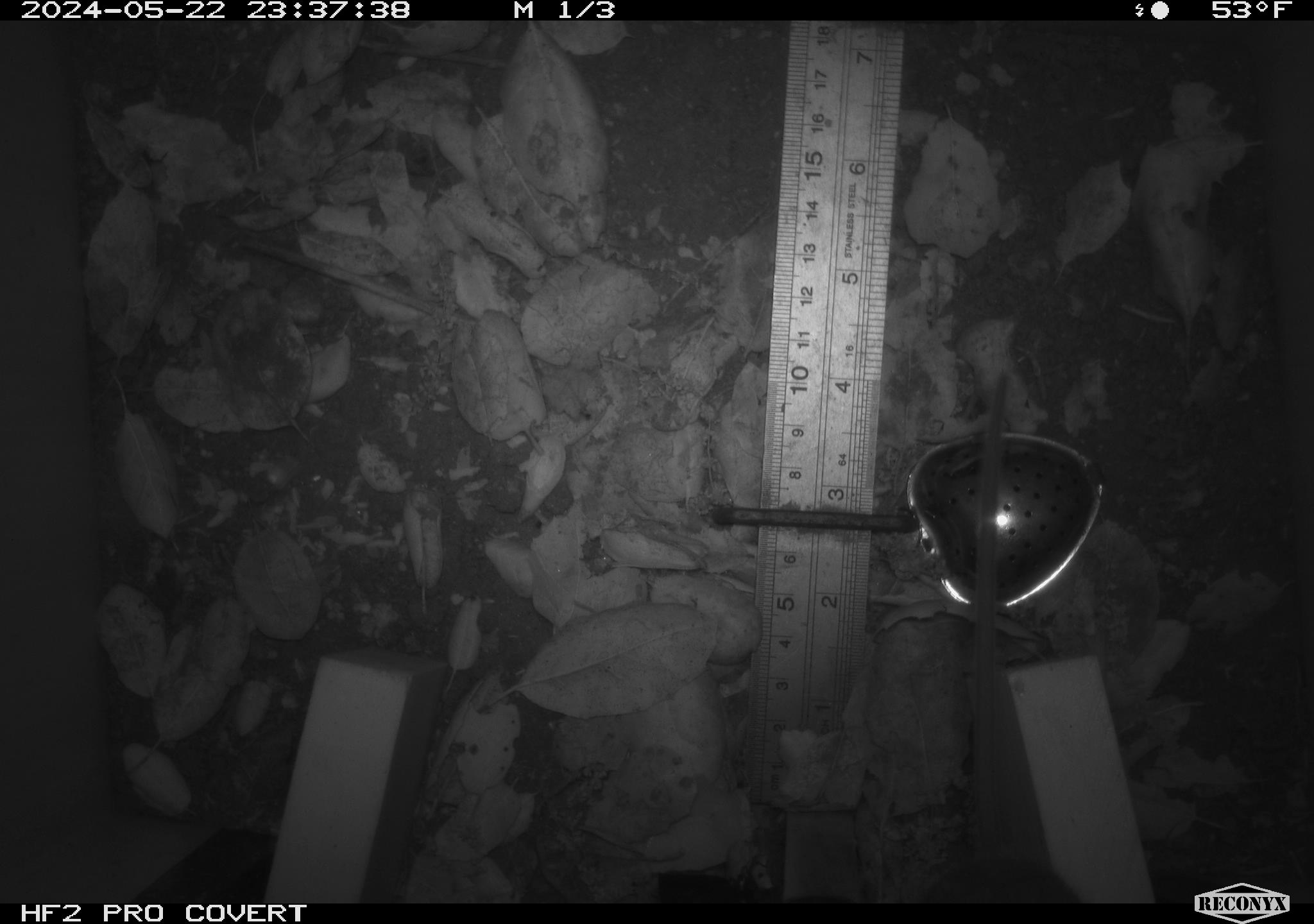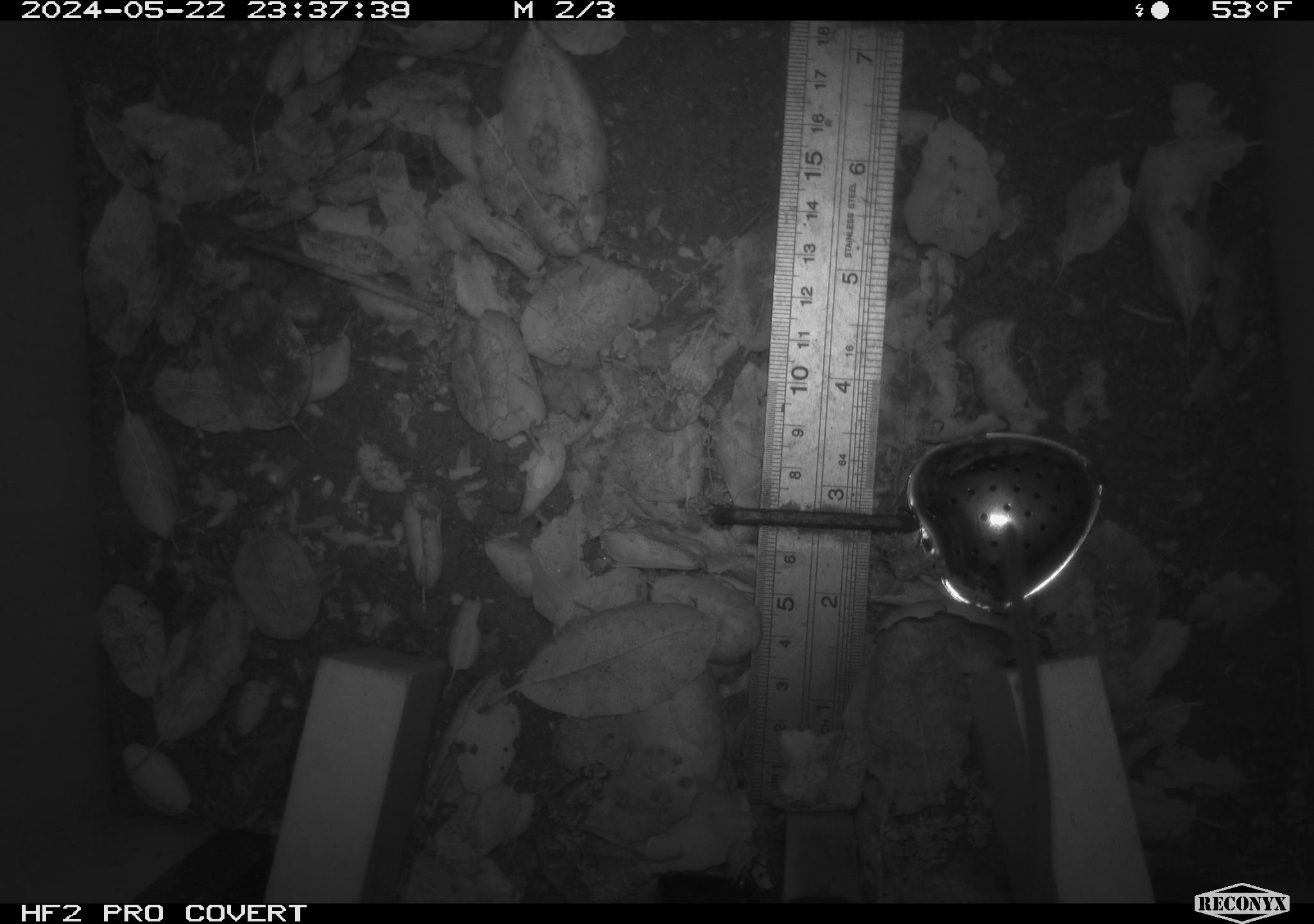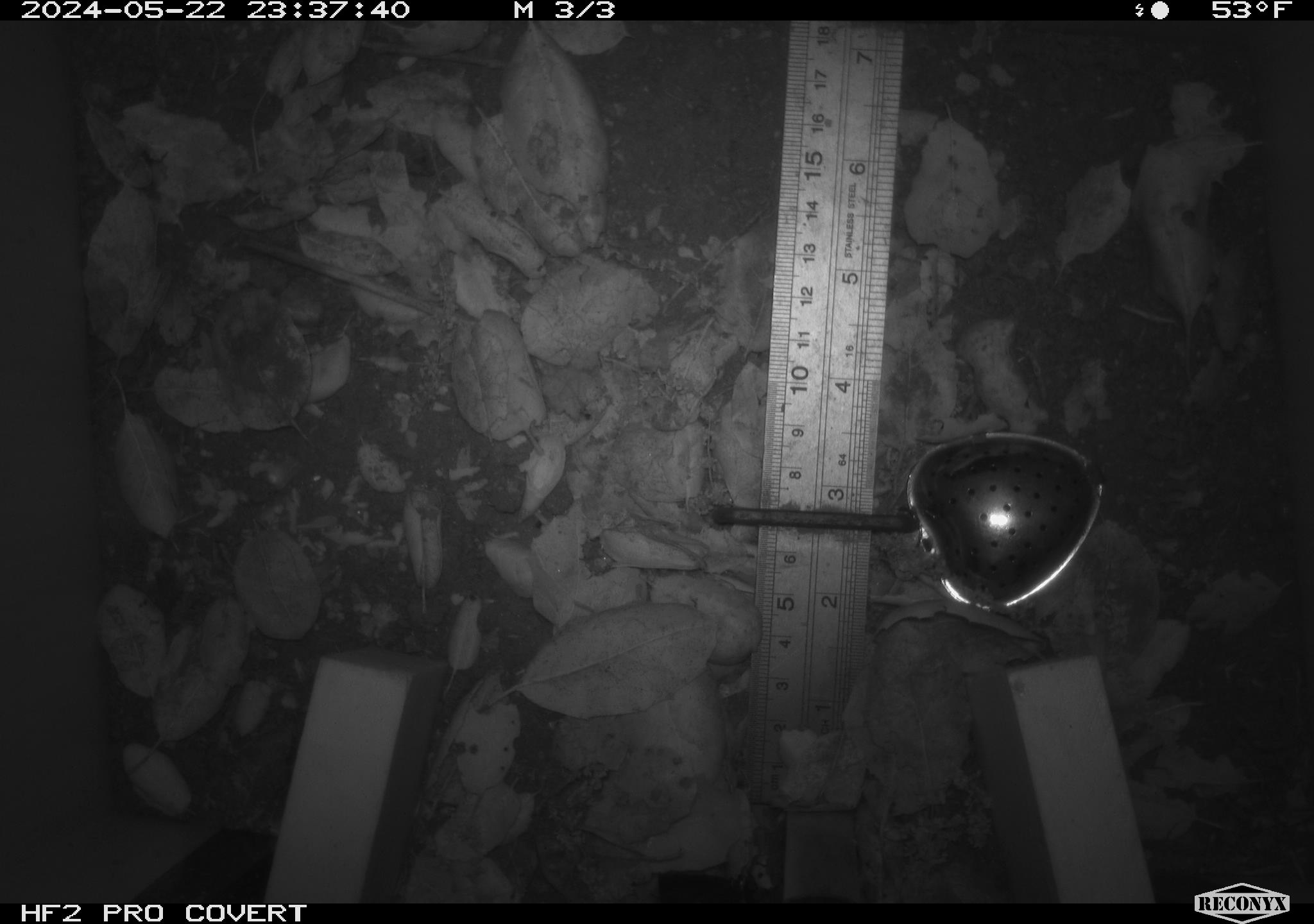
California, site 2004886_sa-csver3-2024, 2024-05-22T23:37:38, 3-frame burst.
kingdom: Animalia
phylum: Chordata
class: Mammalia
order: Rodentia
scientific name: Rodentia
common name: rodent